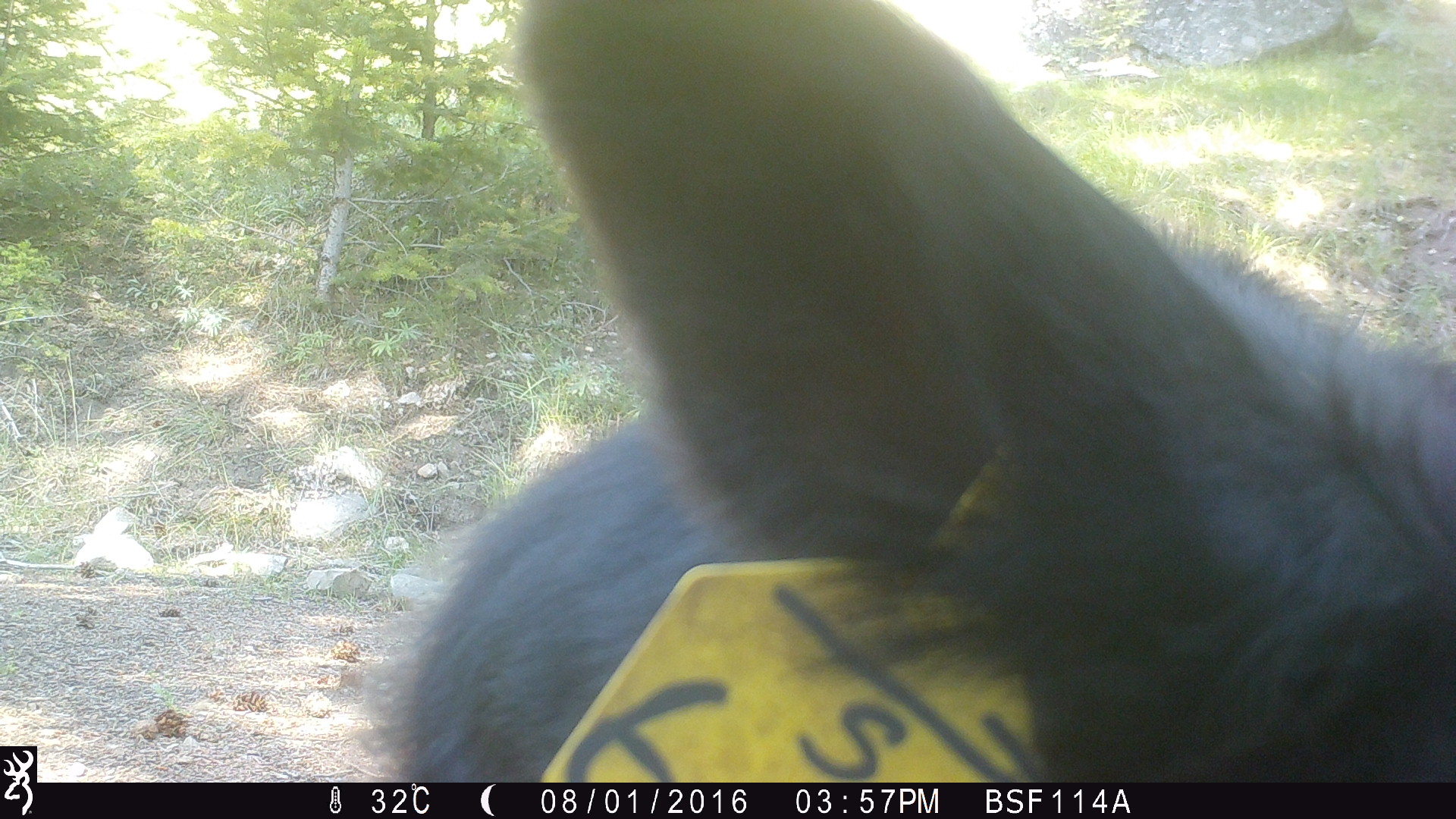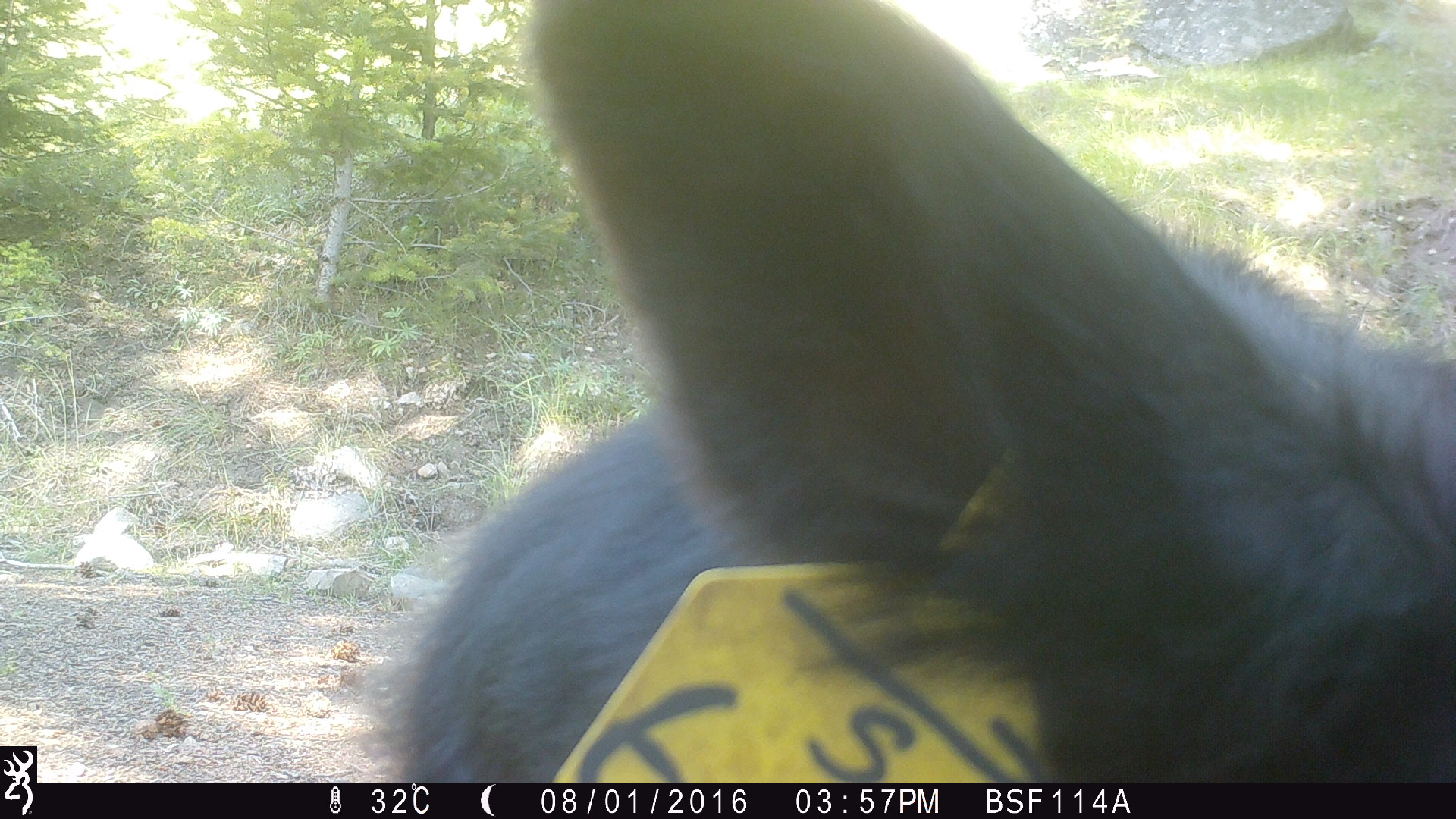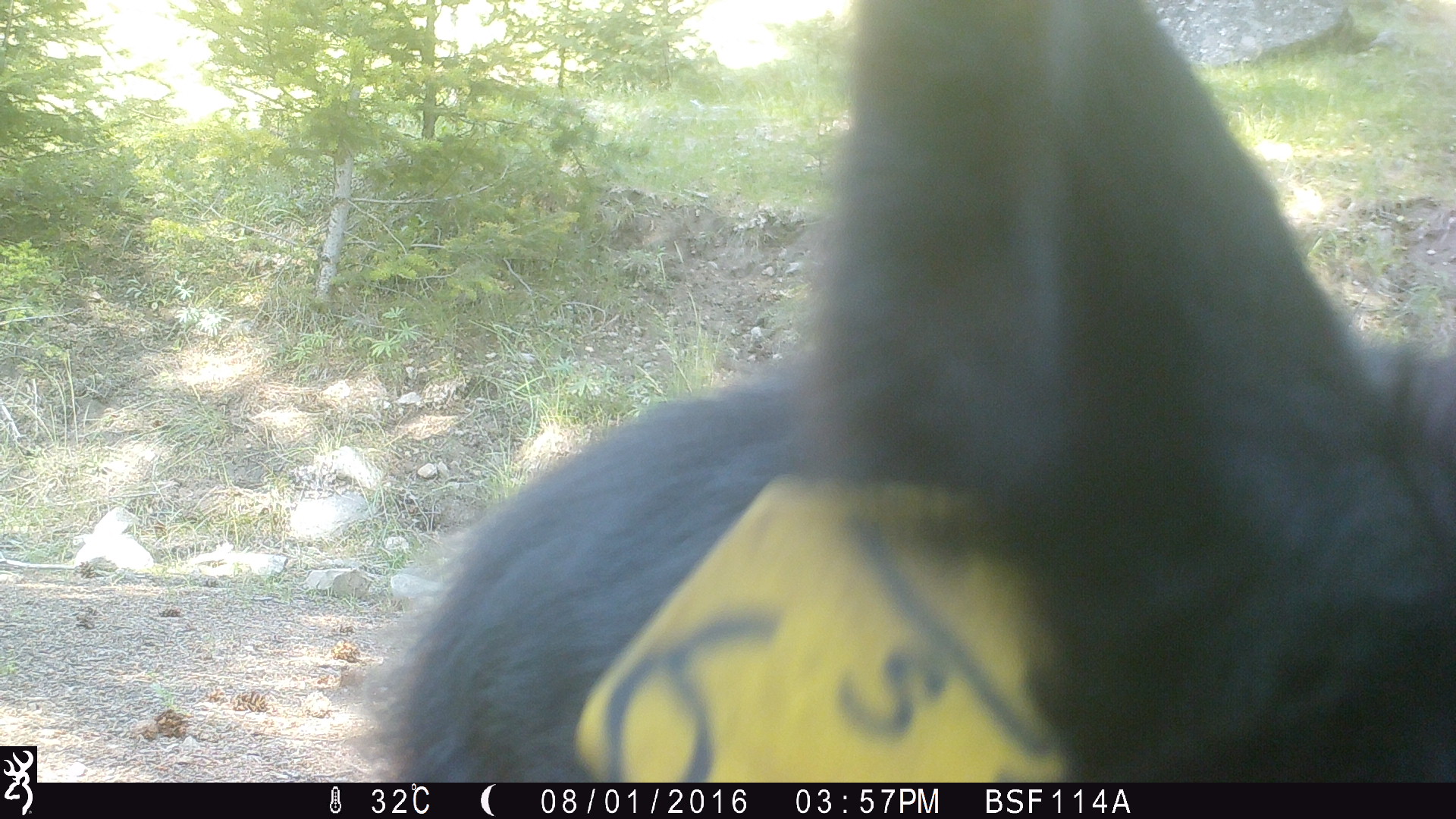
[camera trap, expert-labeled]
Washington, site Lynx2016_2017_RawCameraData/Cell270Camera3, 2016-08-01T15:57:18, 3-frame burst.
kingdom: Animalia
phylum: Chordata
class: Mammalia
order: Artiodactyla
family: Bovidae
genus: Bos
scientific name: Bos taurus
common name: domestic cattle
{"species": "domestic cattle (Bos taurus)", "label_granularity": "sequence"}